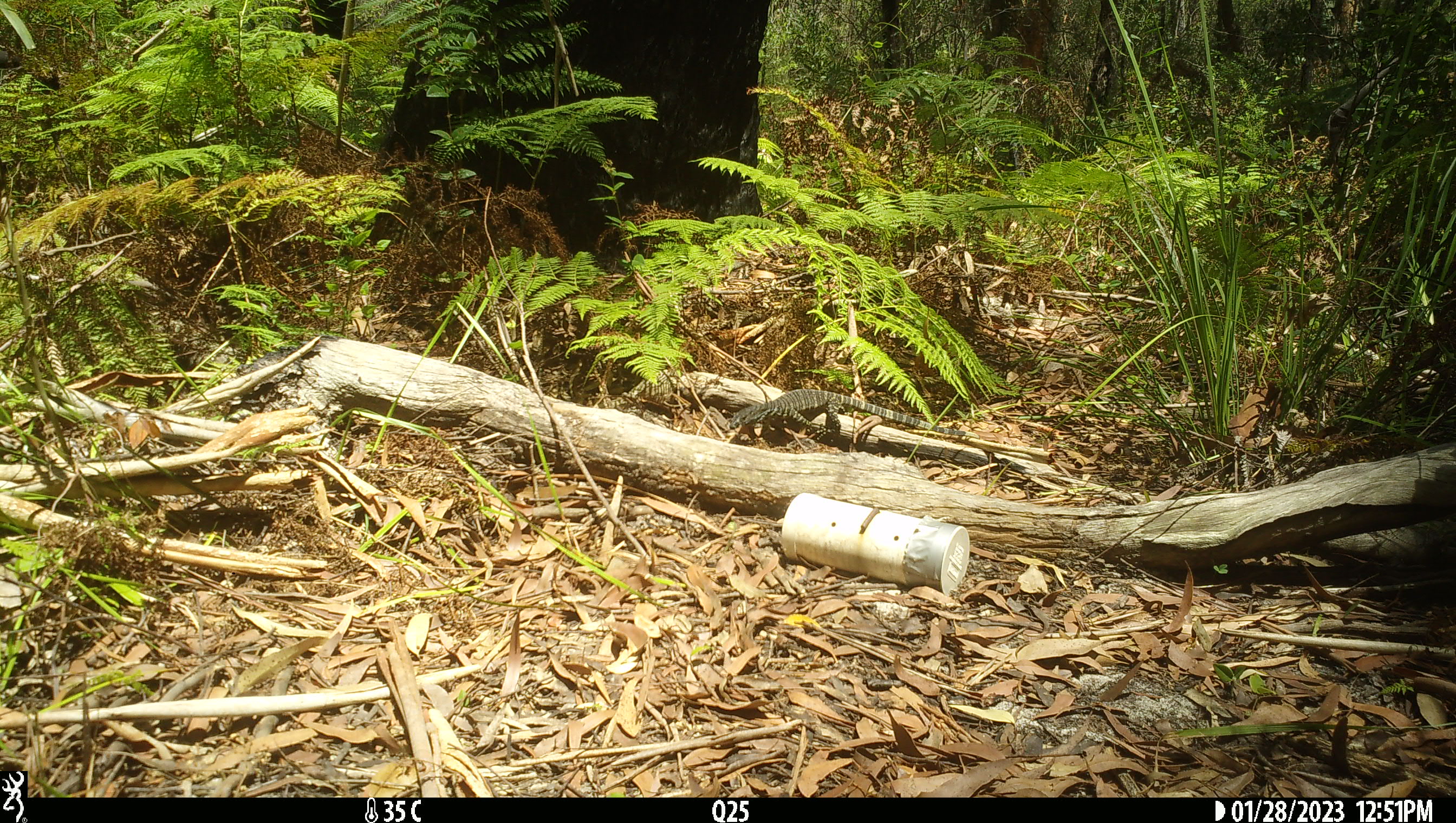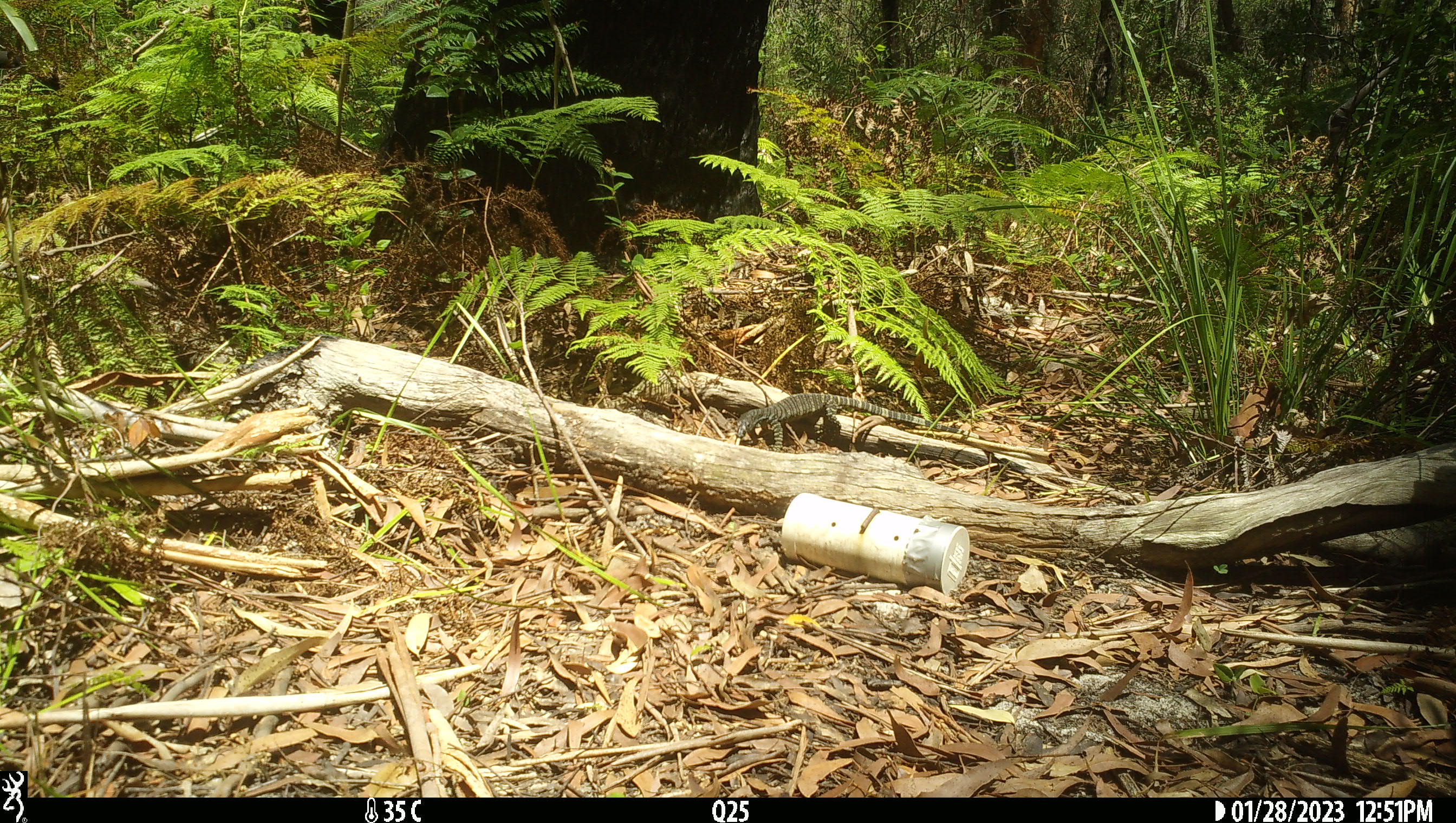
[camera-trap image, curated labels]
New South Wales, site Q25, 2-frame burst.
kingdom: Animalia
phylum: Chordata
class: Reptilia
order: Squamata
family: Varanidae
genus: Varanus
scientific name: Varanus varius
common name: lace monitor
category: goanna